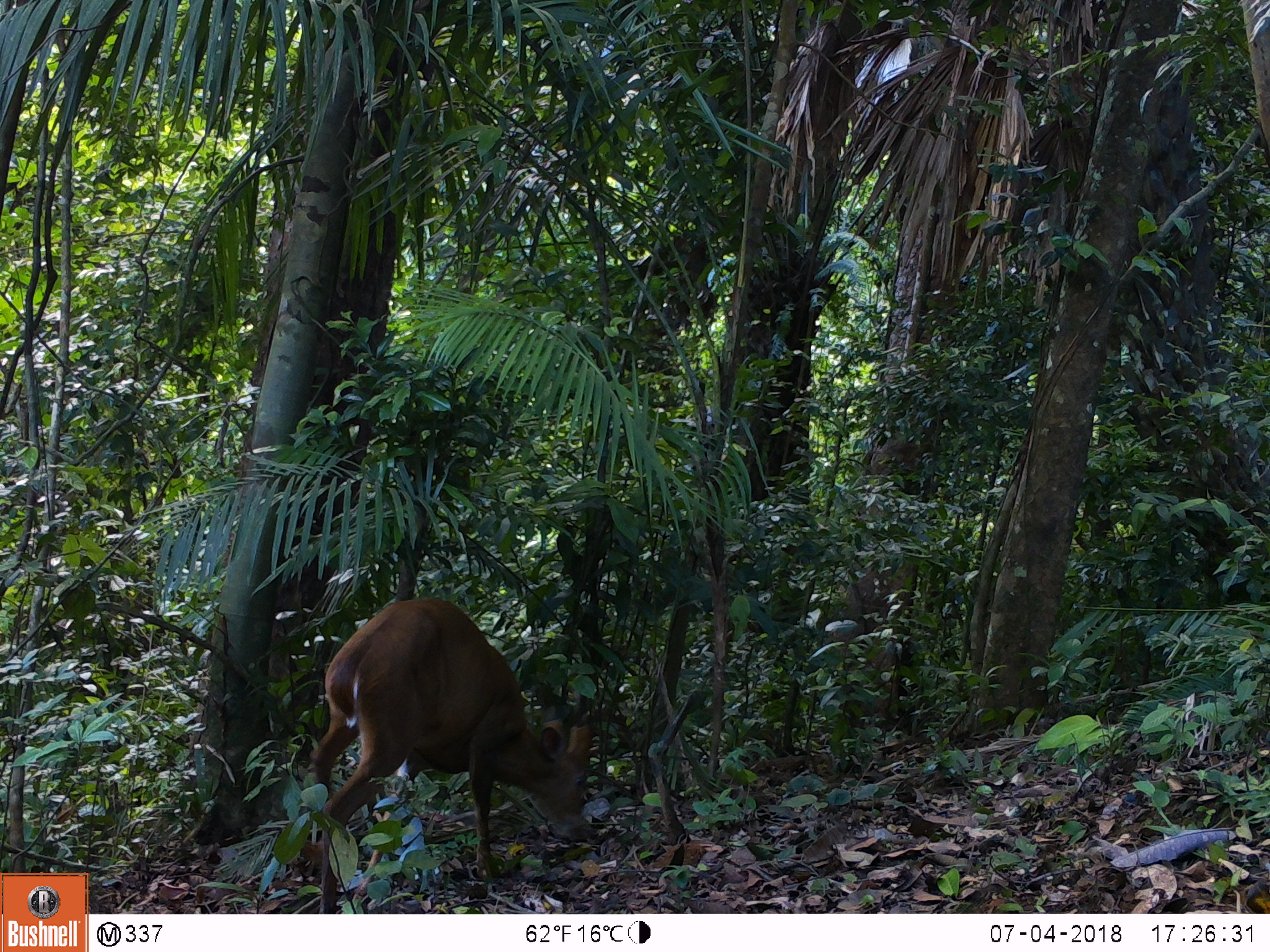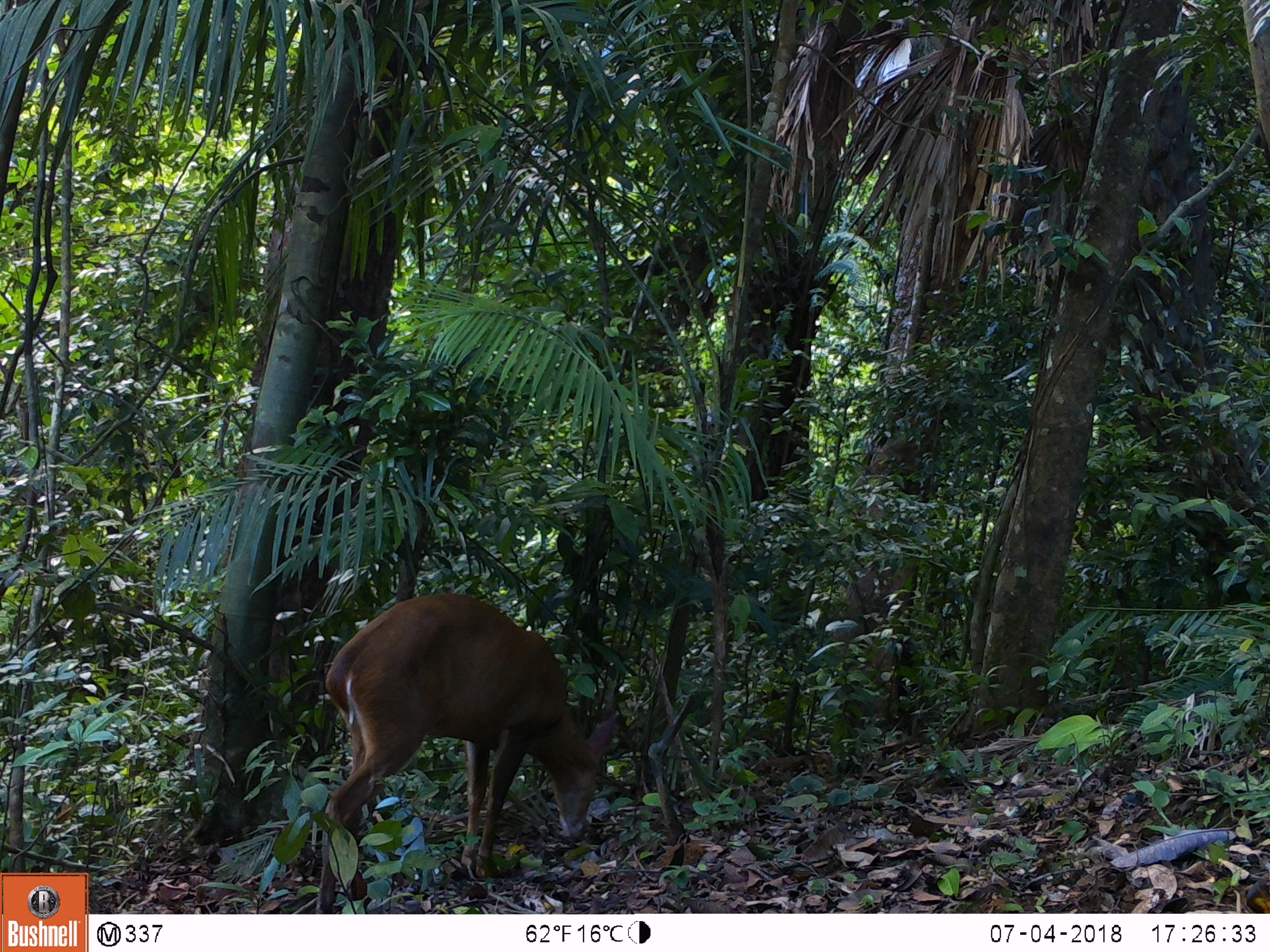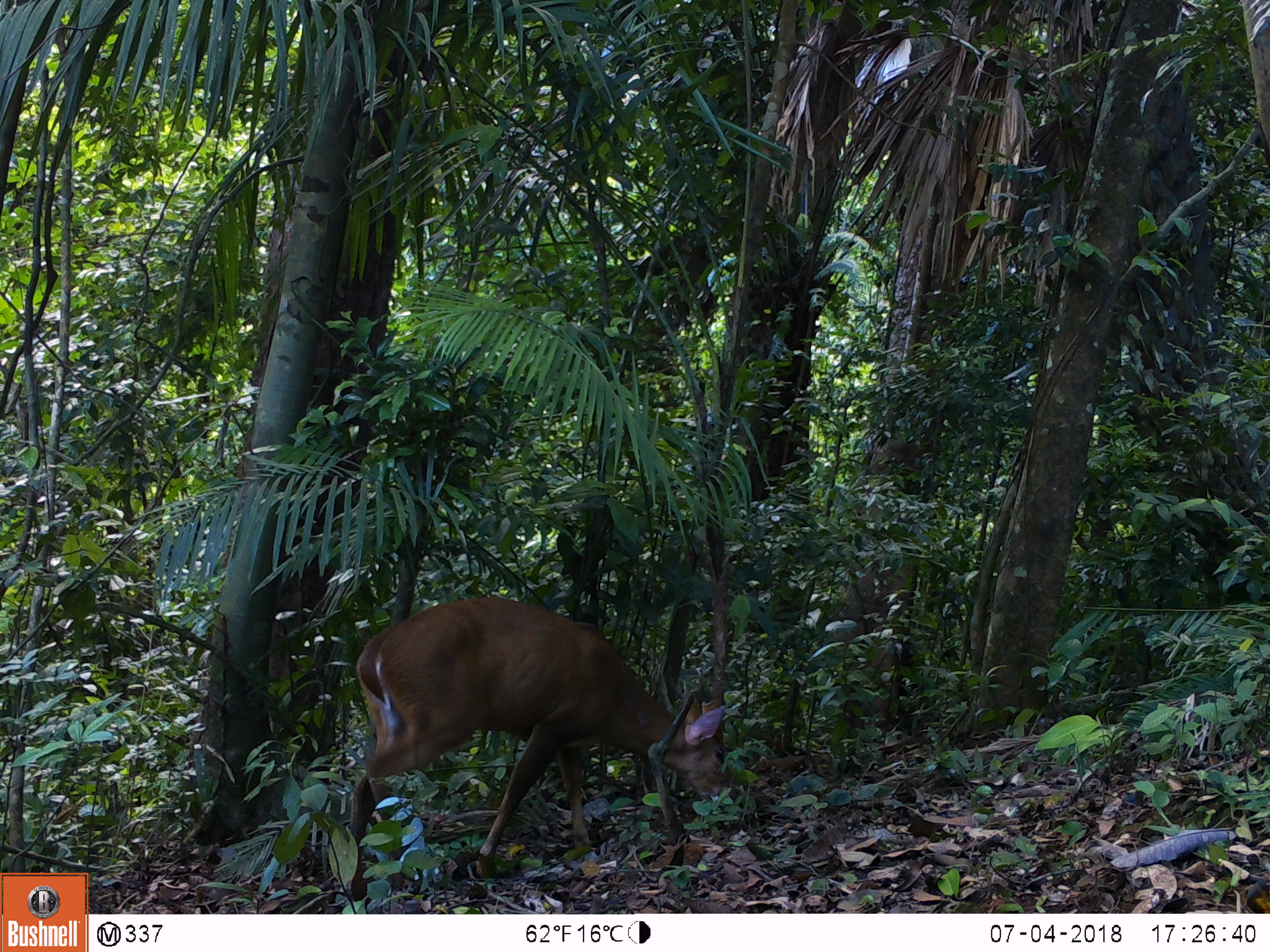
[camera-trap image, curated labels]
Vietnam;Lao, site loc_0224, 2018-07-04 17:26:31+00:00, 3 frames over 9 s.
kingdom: Animalia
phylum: Chordata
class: Mammalia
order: Artiodactyla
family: Cervidae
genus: Muntiacus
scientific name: Muntiacus vuquangensis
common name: large-antlered muntjac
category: large antlered muntjac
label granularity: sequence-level